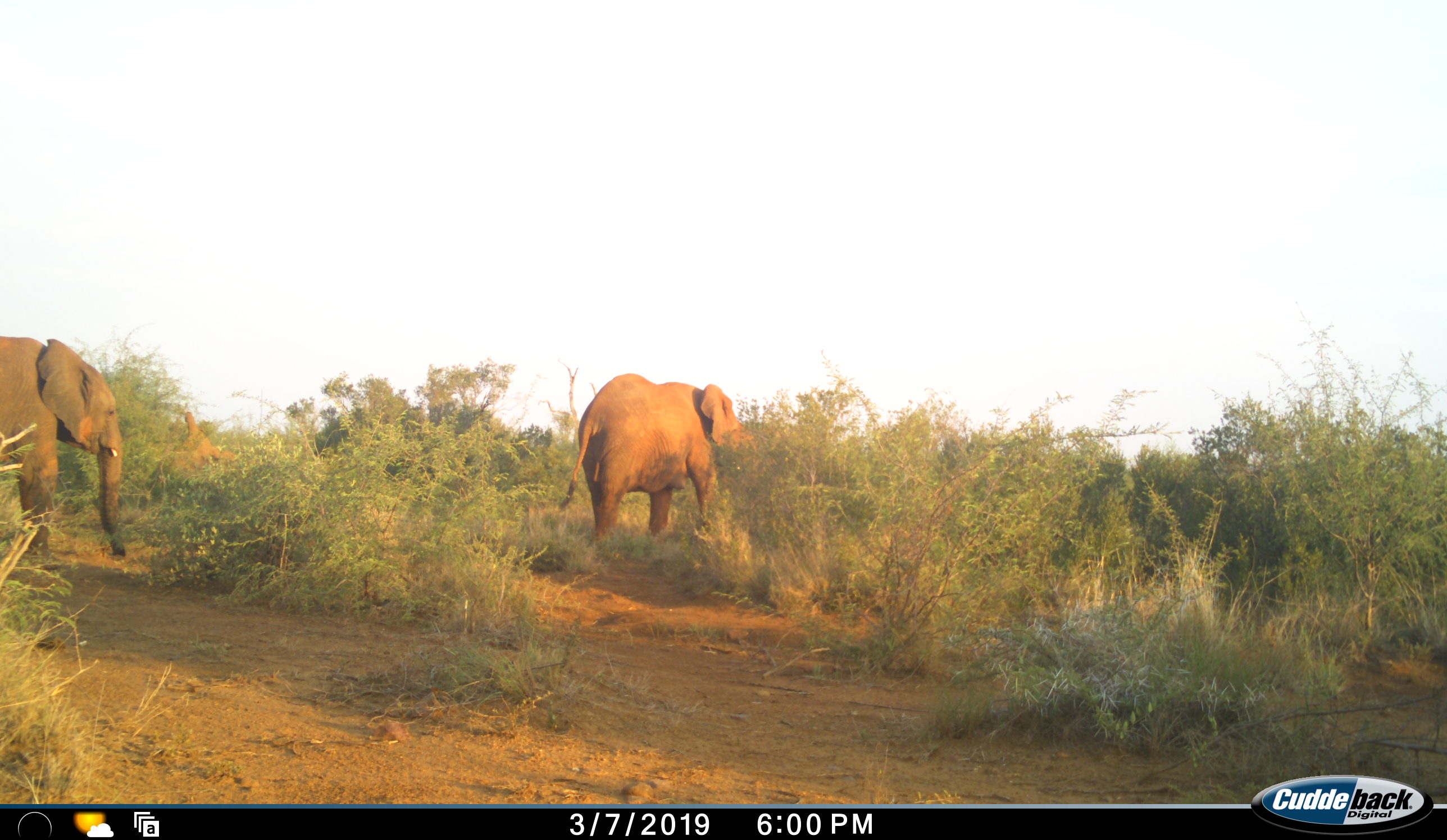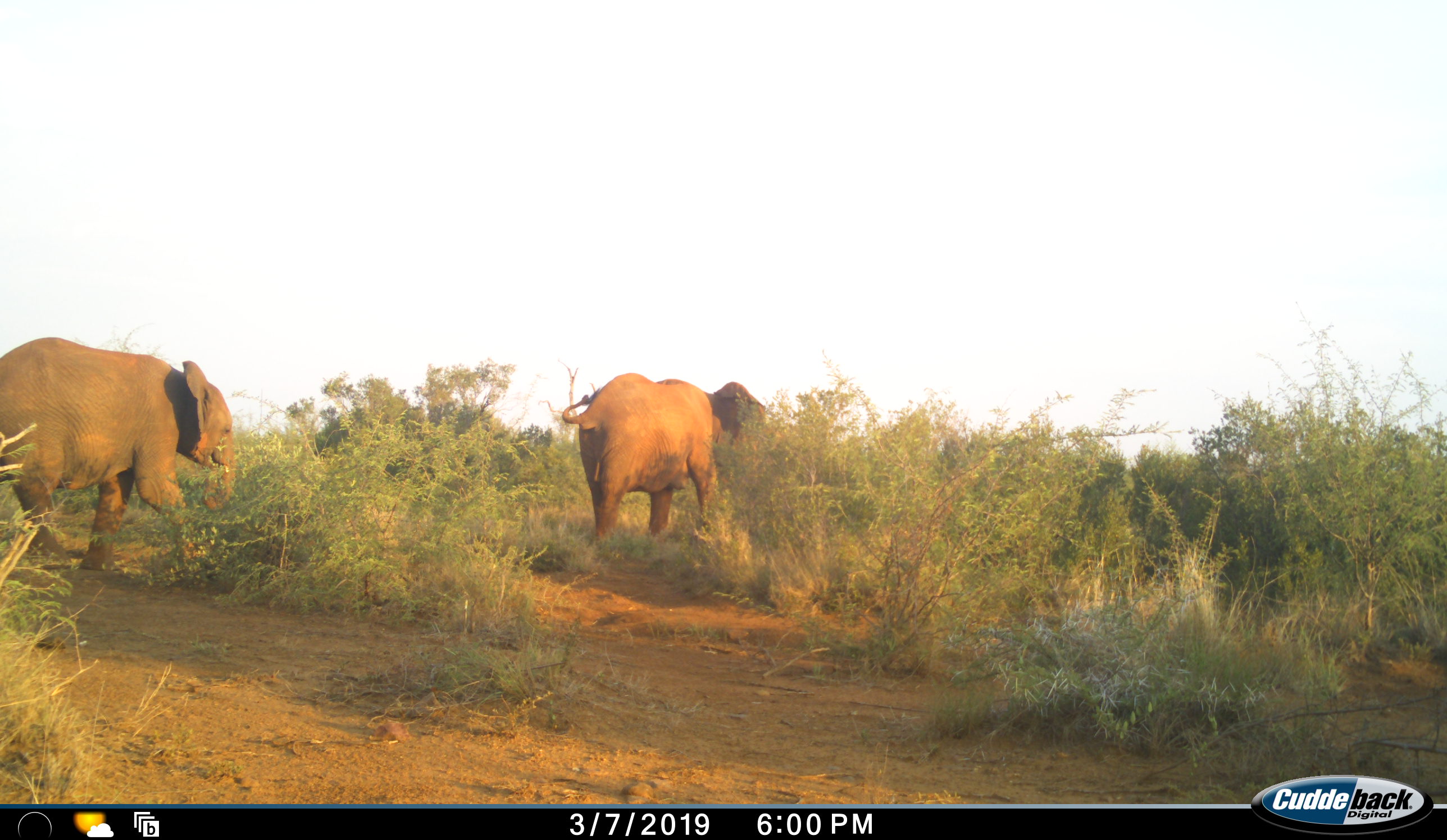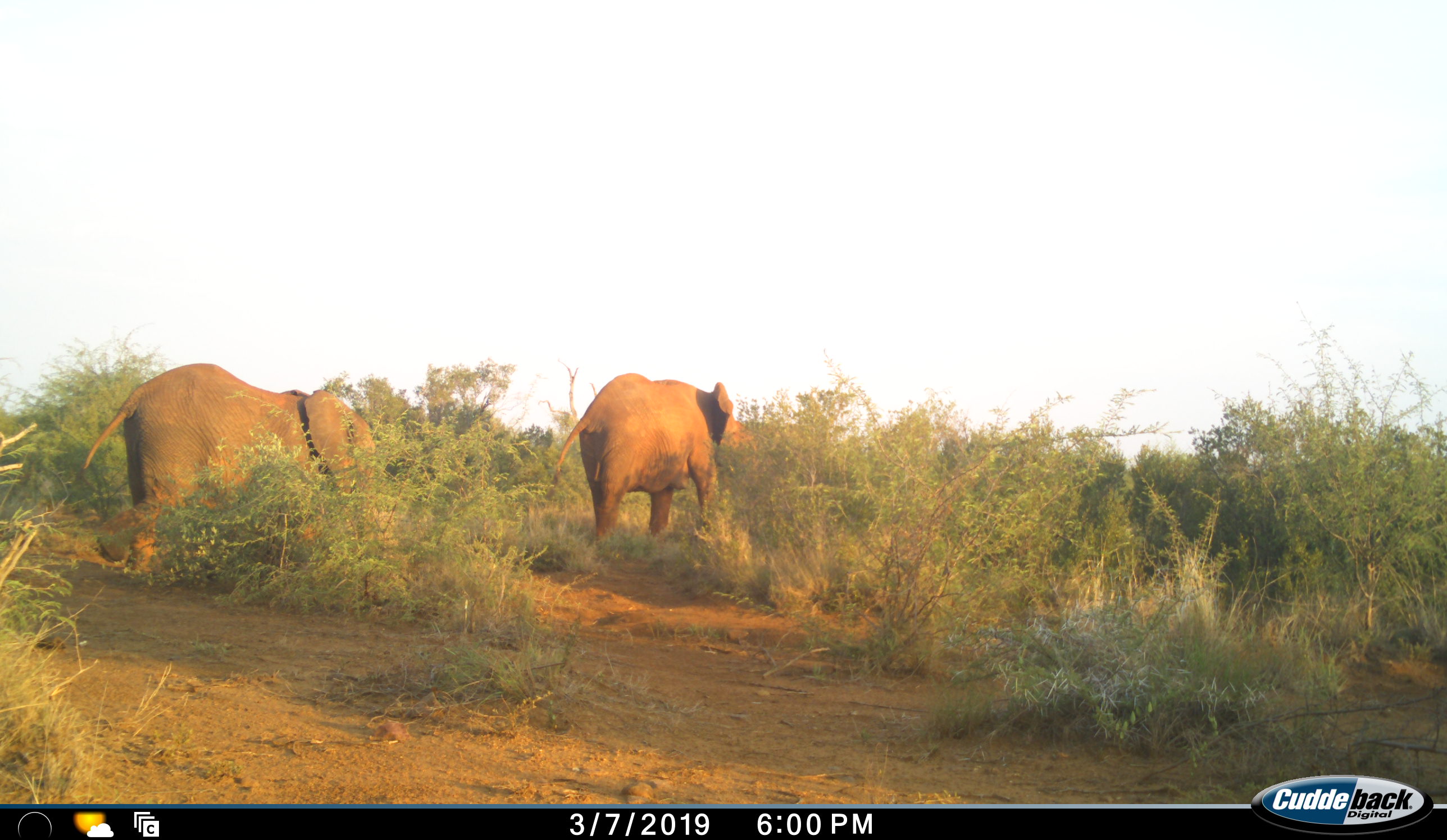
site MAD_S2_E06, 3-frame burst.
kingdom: Animalia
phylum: Chordata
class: Mammalia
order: Proboscidea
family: Elephantidae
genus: Loxodonta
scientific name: Loxodonta africana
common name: african bush elephant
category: elephant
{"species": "elephant (african bush elephant) (Loxodonta africana)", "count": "2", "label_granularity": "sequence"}